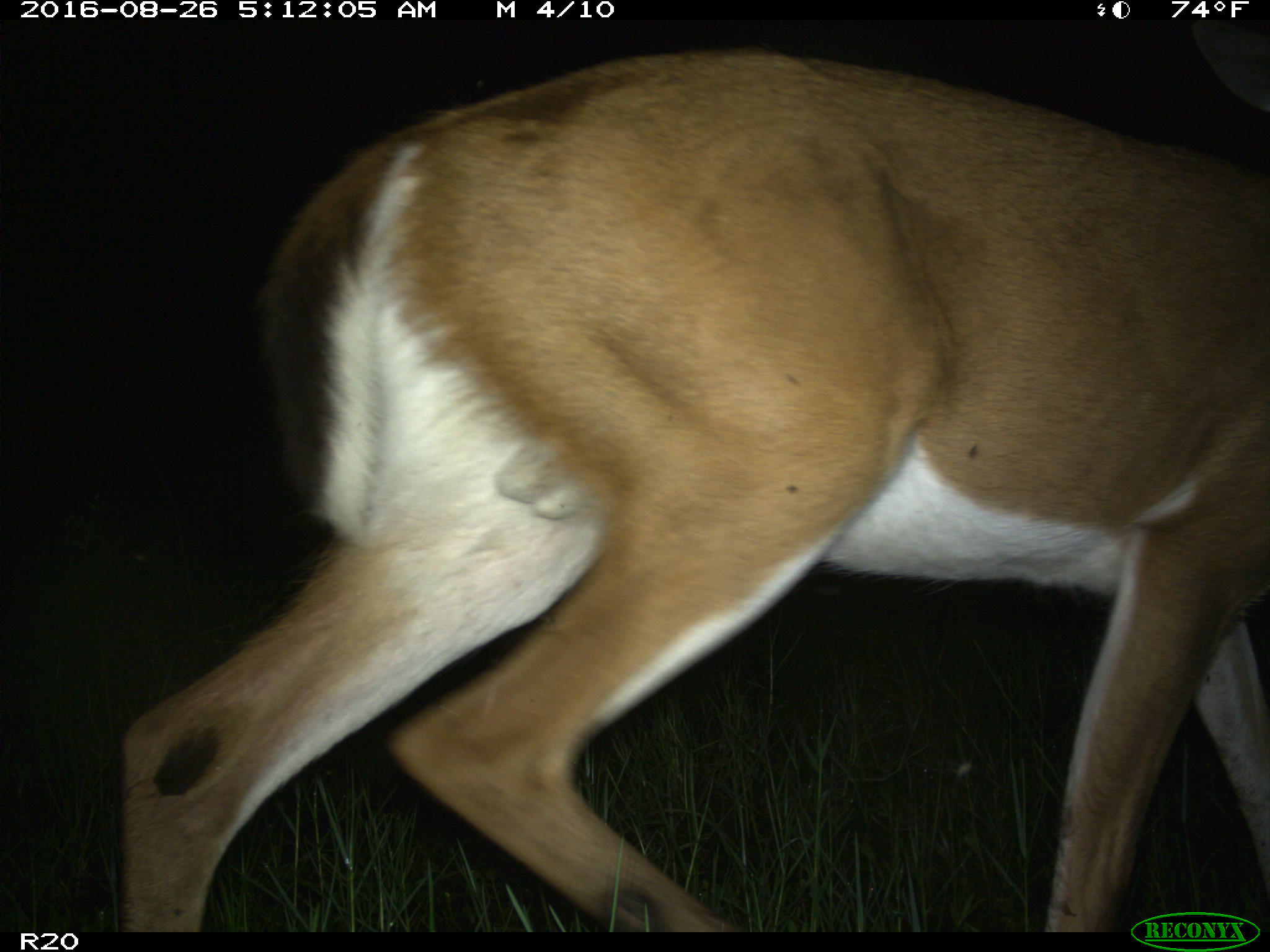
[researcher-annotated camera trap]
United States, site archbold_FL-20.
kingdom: Animalia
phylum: Chordata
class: Mammalia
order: Artiodactyla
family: Cervidae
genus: Odocoileus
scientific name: Odocoileus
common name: deer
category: unidentified deer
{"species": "unidentified deer (deer) (Odocoileus)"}